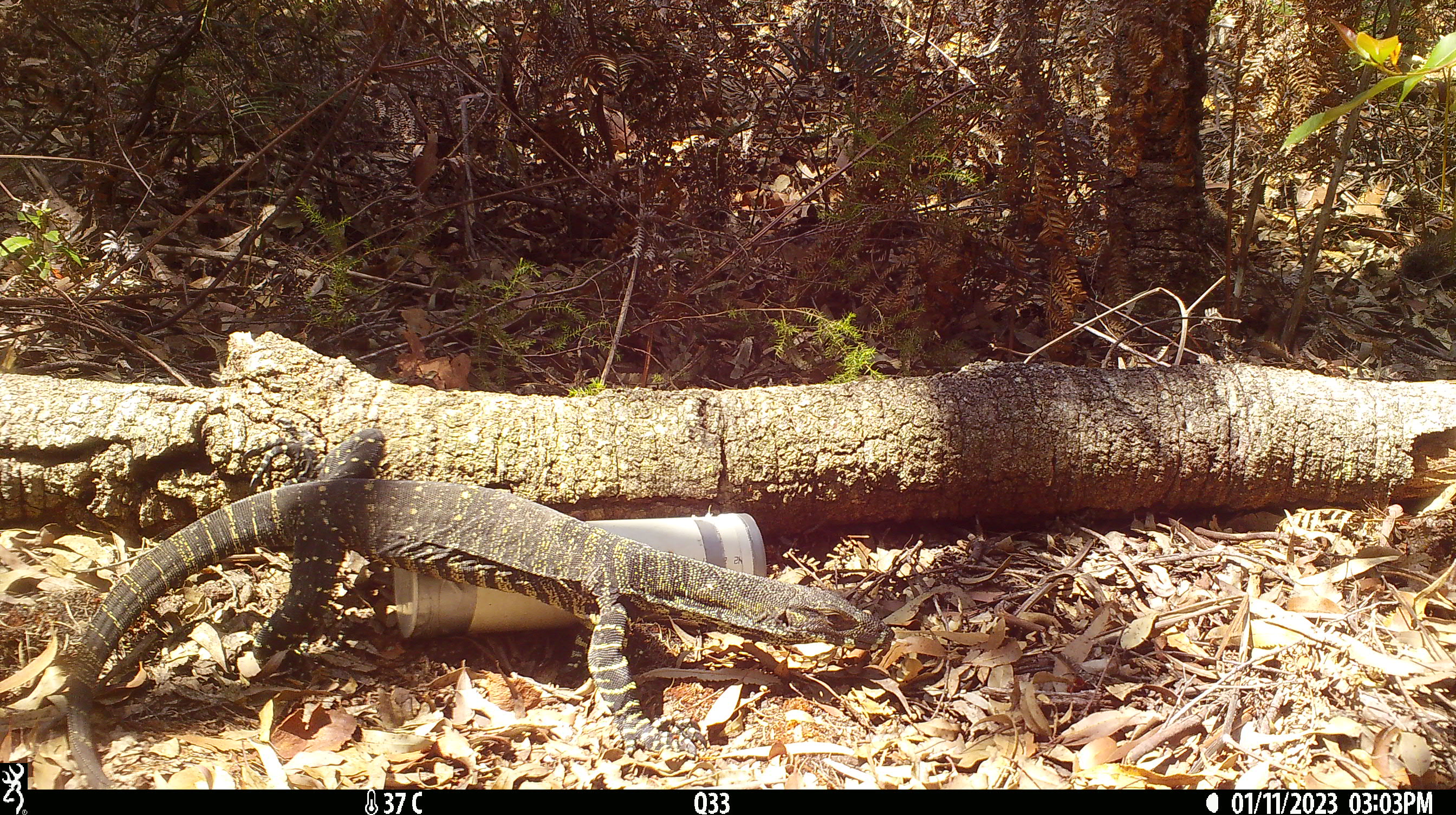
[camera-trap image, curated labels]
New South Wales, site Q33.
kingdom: Animalia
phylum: Chordata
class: Reptilia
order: Squamata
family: Varanidae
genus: Varanus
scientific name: Varanus varius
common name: lace monitor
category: goanna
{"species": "goanna (lace monitor) (Varanus varius)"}